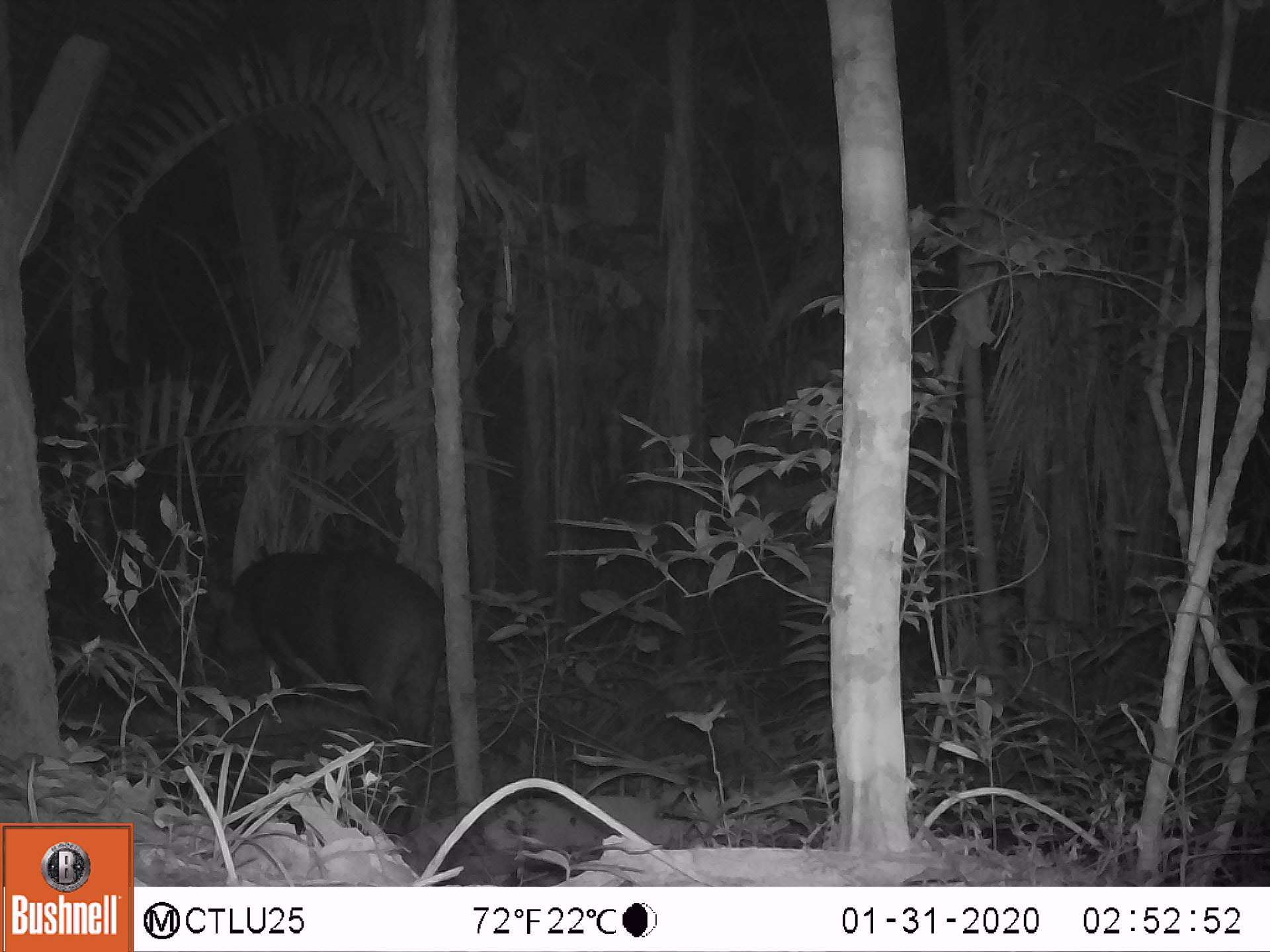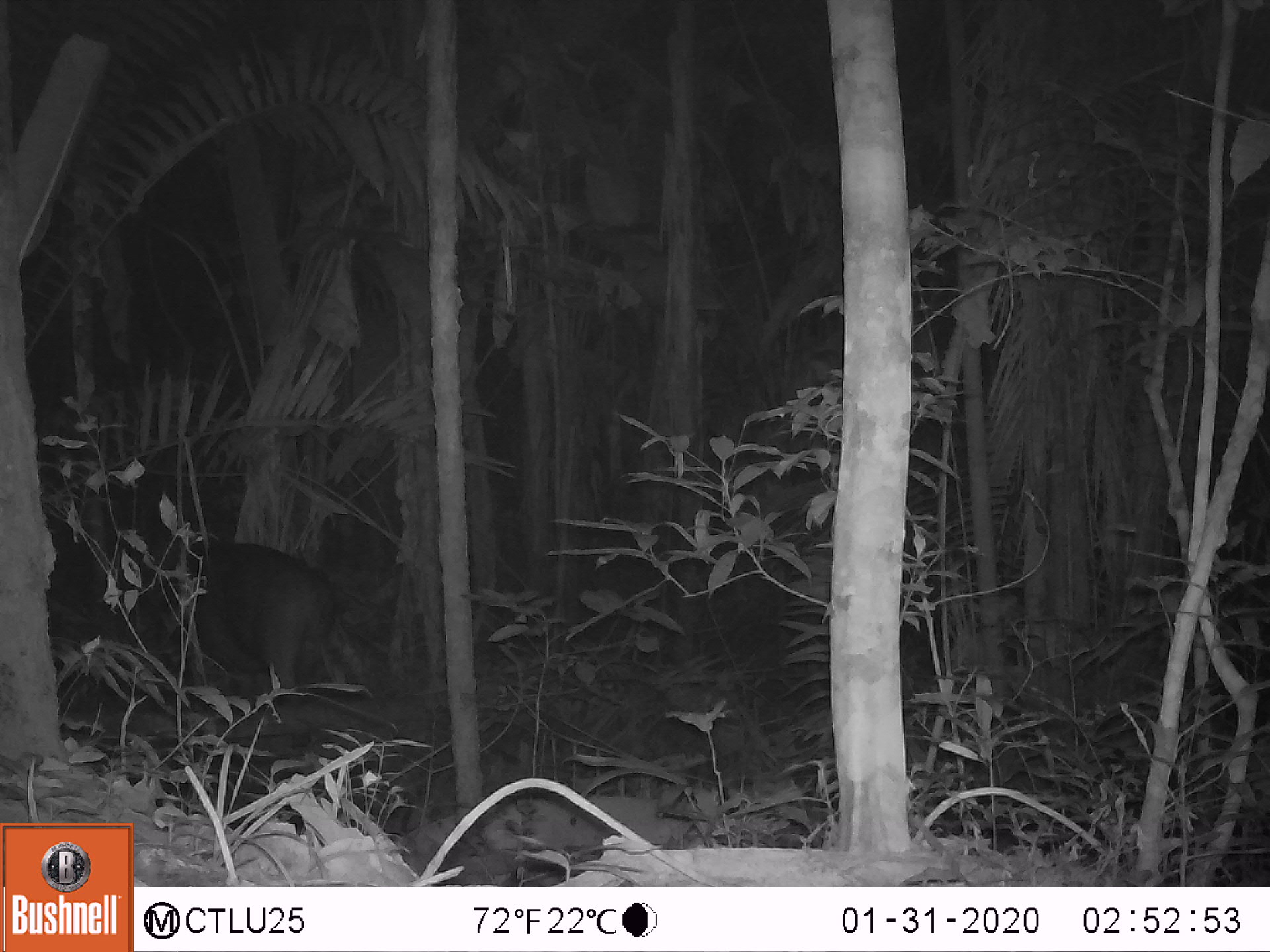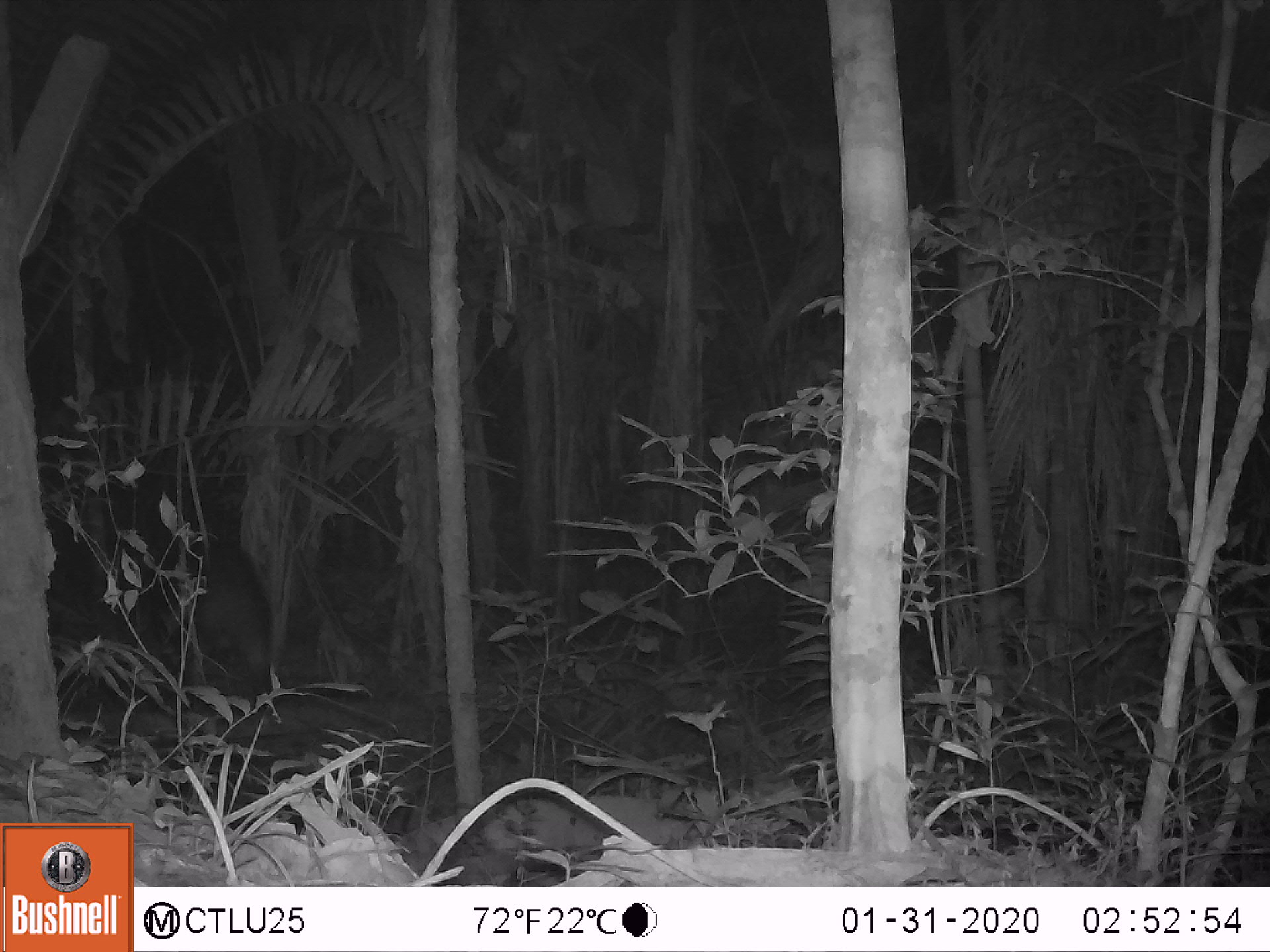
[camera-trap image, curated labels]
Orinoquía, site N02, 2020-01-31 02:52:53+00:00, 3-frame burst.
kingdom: Animalia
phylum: Chordata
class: Mammalia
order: Perissodactyla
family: Tapiridae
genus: Tapirus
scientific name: Tapirus terrestris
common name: lowland tapir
Lowland tapir (Tapirus terrestris).